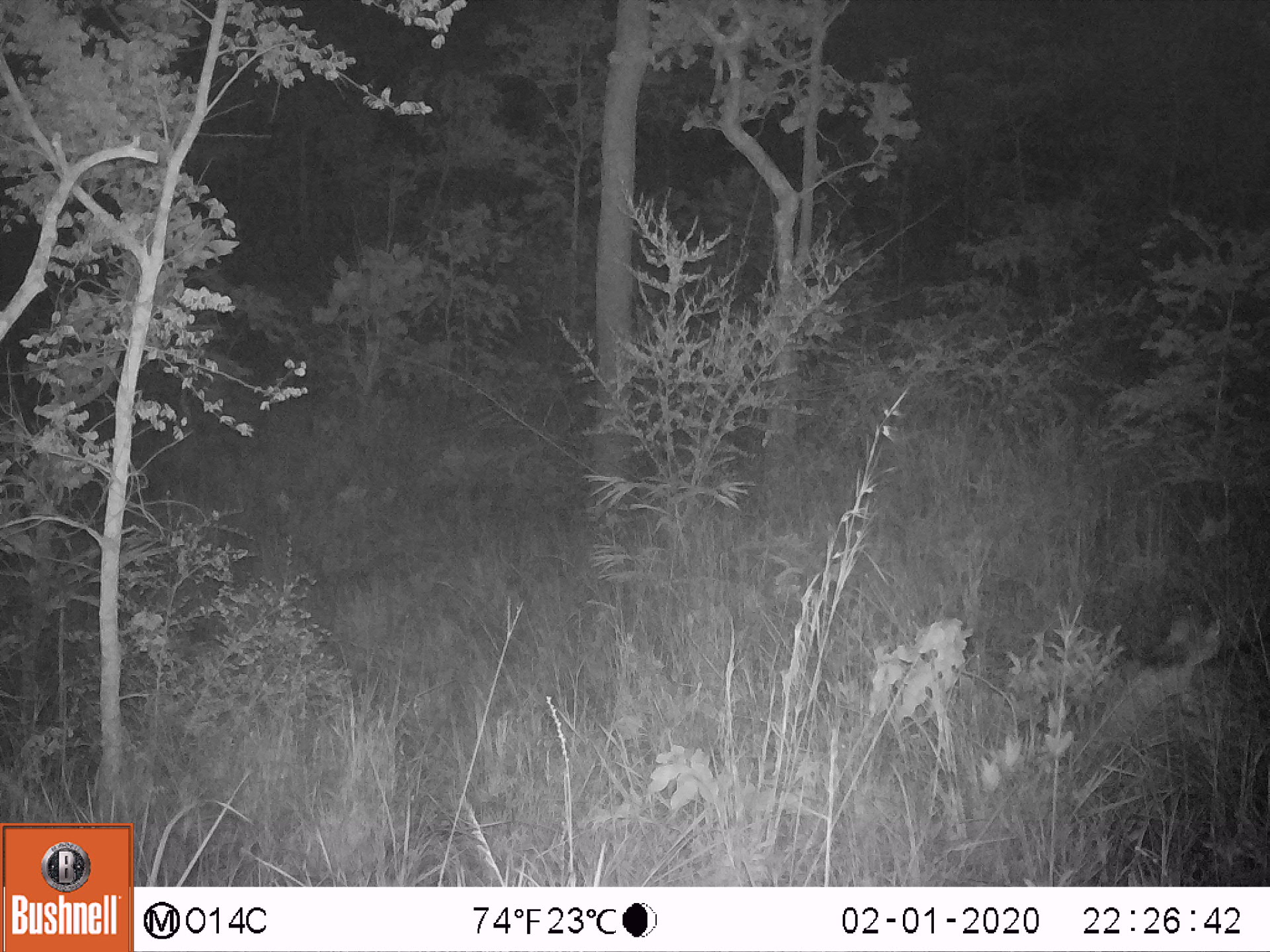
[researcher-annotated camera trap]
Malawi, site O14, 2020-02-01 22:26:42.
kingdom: Animalia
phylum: Chordata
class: Mammalia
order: Artiodactyla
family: Bovidae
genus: Kobus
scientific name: Kobus ellipsiprymnus ellipsiprymnus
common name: common waterbuck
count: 1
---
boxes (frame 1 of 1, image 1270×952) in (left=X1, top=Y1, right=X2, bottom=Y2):
common waterbuck: (left=1085, top=608, right=1264, bottom=753)